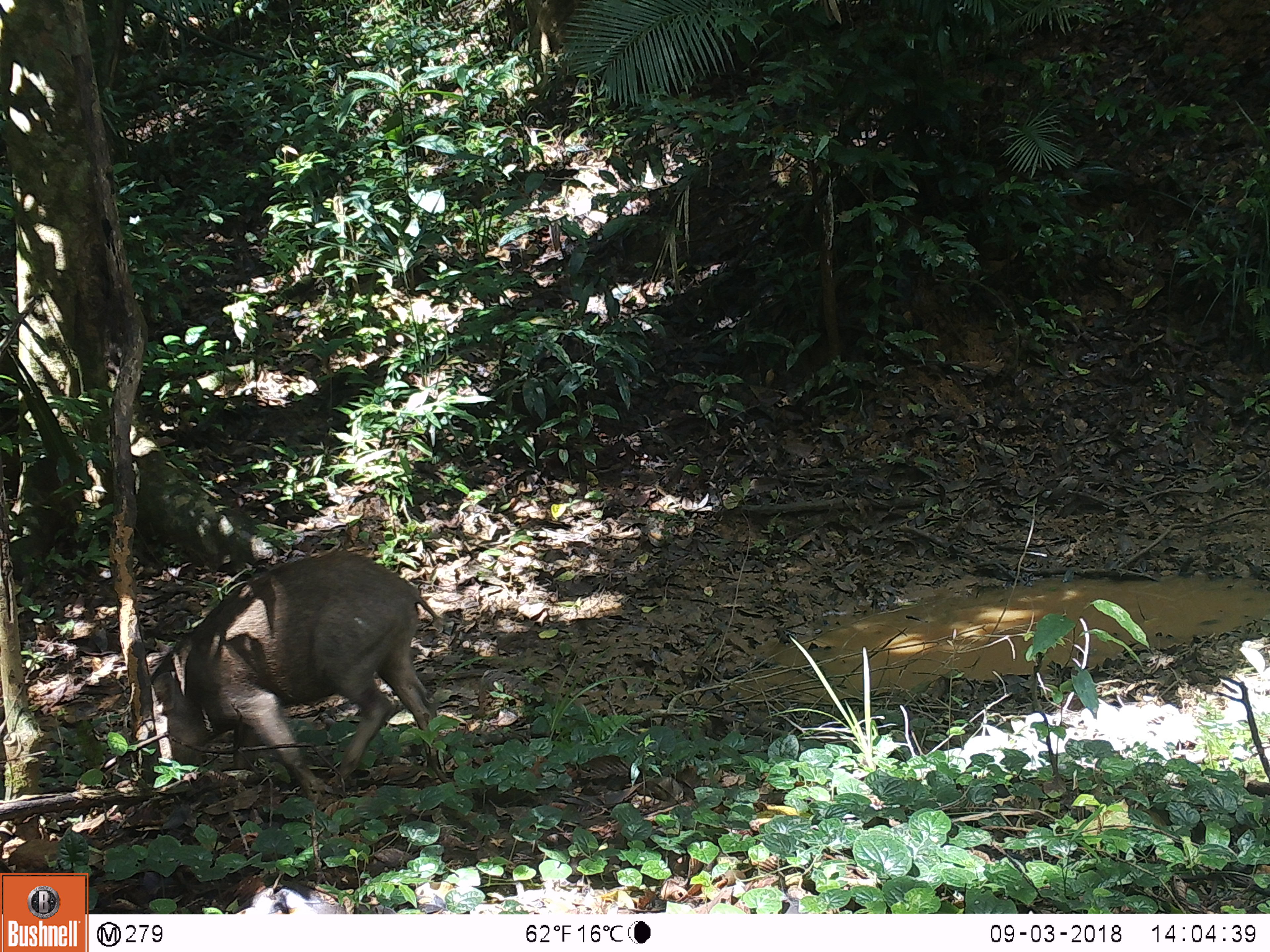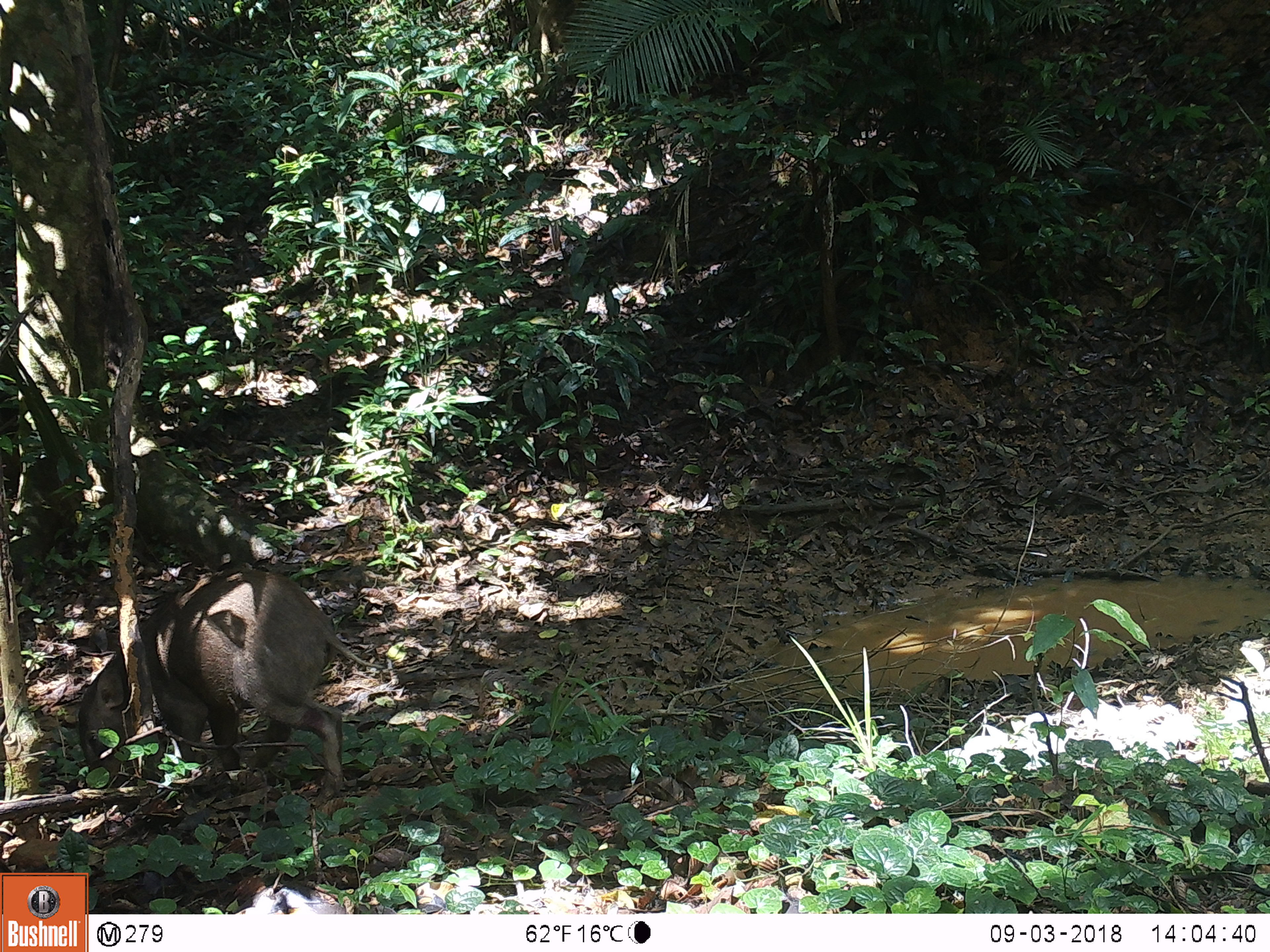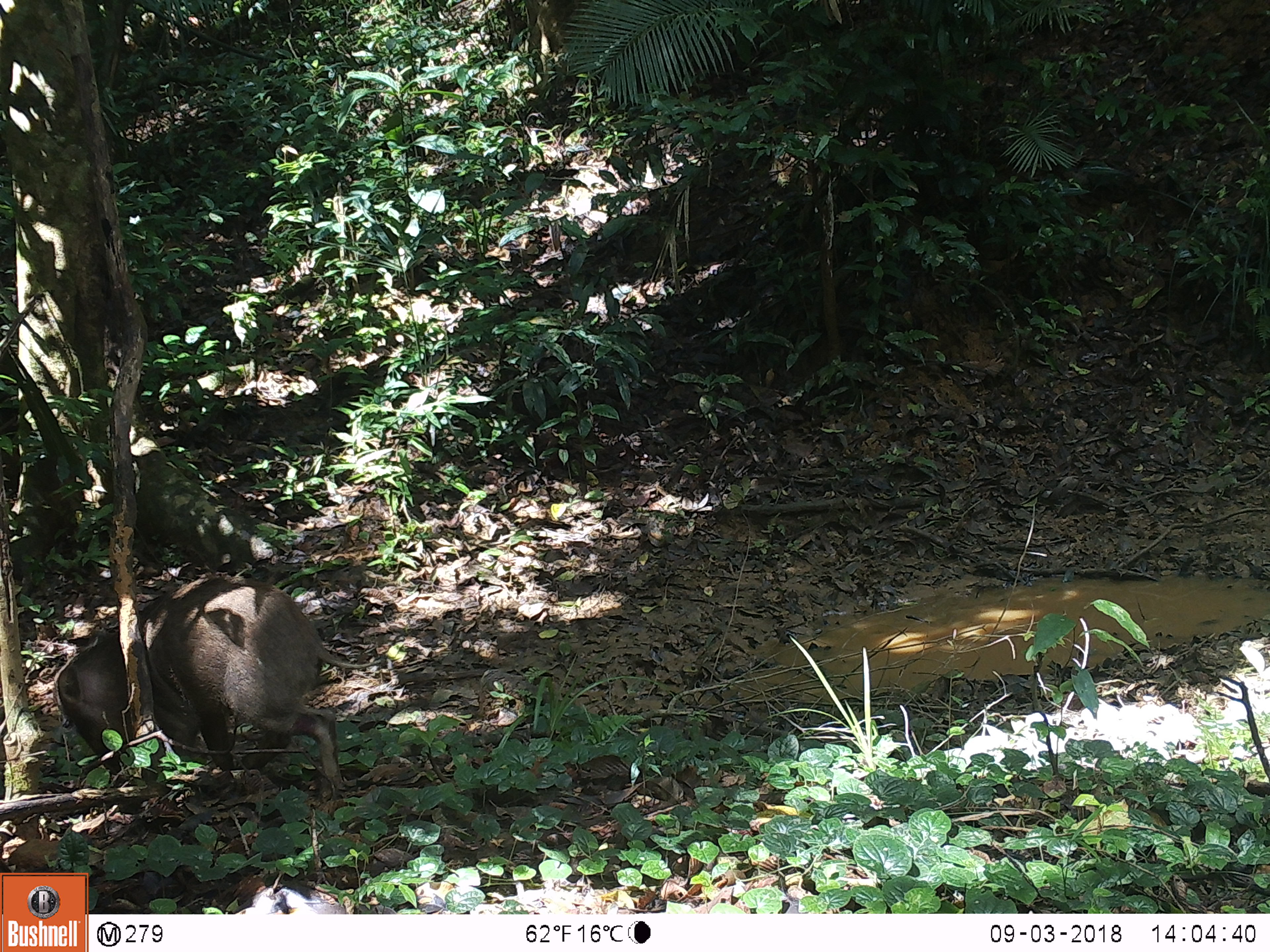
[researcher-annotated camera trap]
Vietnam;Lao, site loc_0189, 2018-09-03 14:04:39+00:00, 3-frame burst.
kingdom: Animalia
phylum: Chordata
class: Mammalia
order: Artiodactyla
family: Suidae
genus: Sus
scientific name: Sus scrofa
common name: eurasian wild pig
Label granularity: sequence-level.